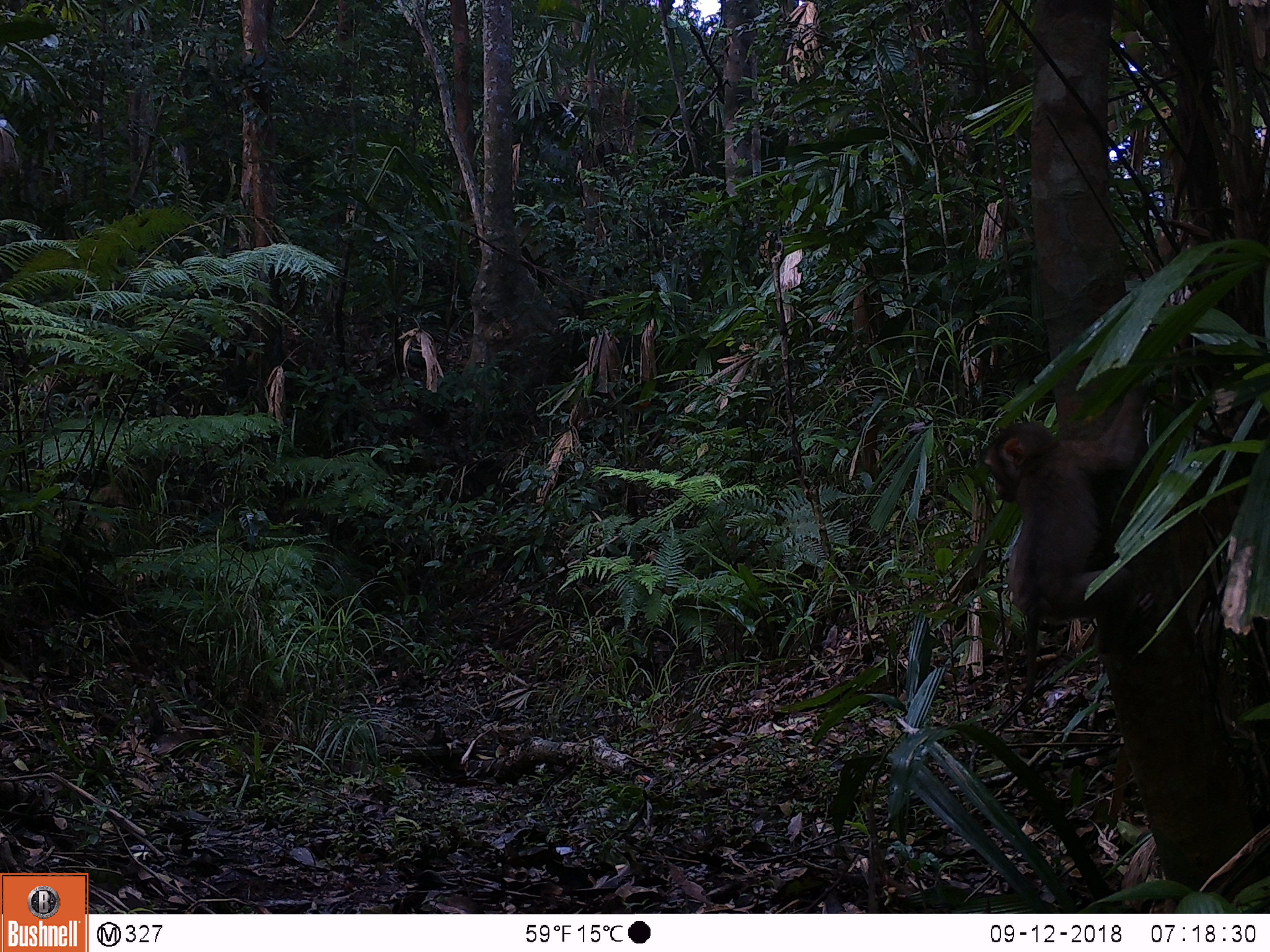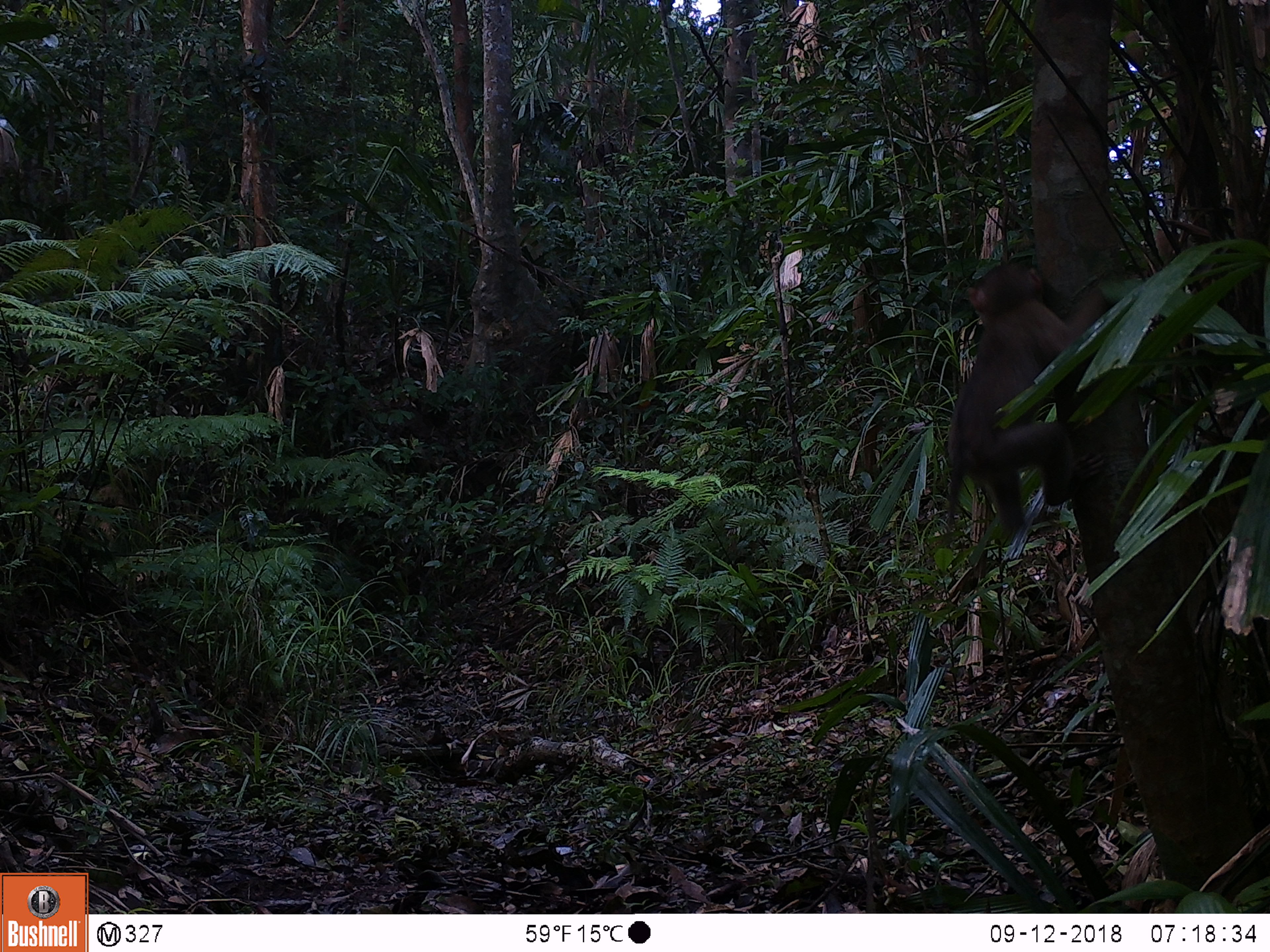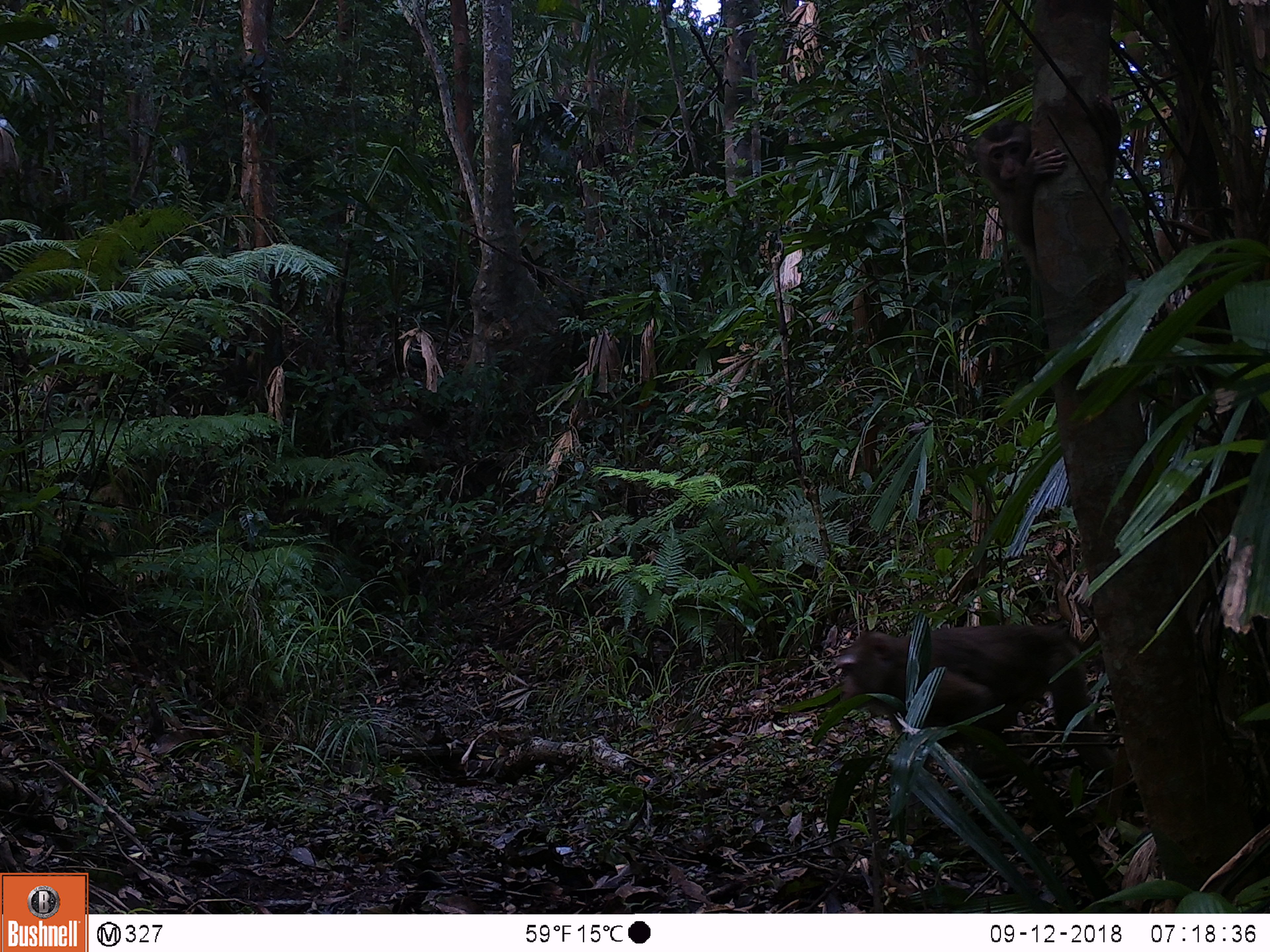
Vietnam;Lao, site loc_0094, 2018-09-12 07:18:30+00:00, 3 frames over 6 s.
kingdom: Animalia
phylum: Chordata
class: Mammalia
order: Primates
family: Cercopithecidae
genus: Macaca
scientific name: Macaca nemestrina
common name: pig-tailed macaque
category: pig tailed macaque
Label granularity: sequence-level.